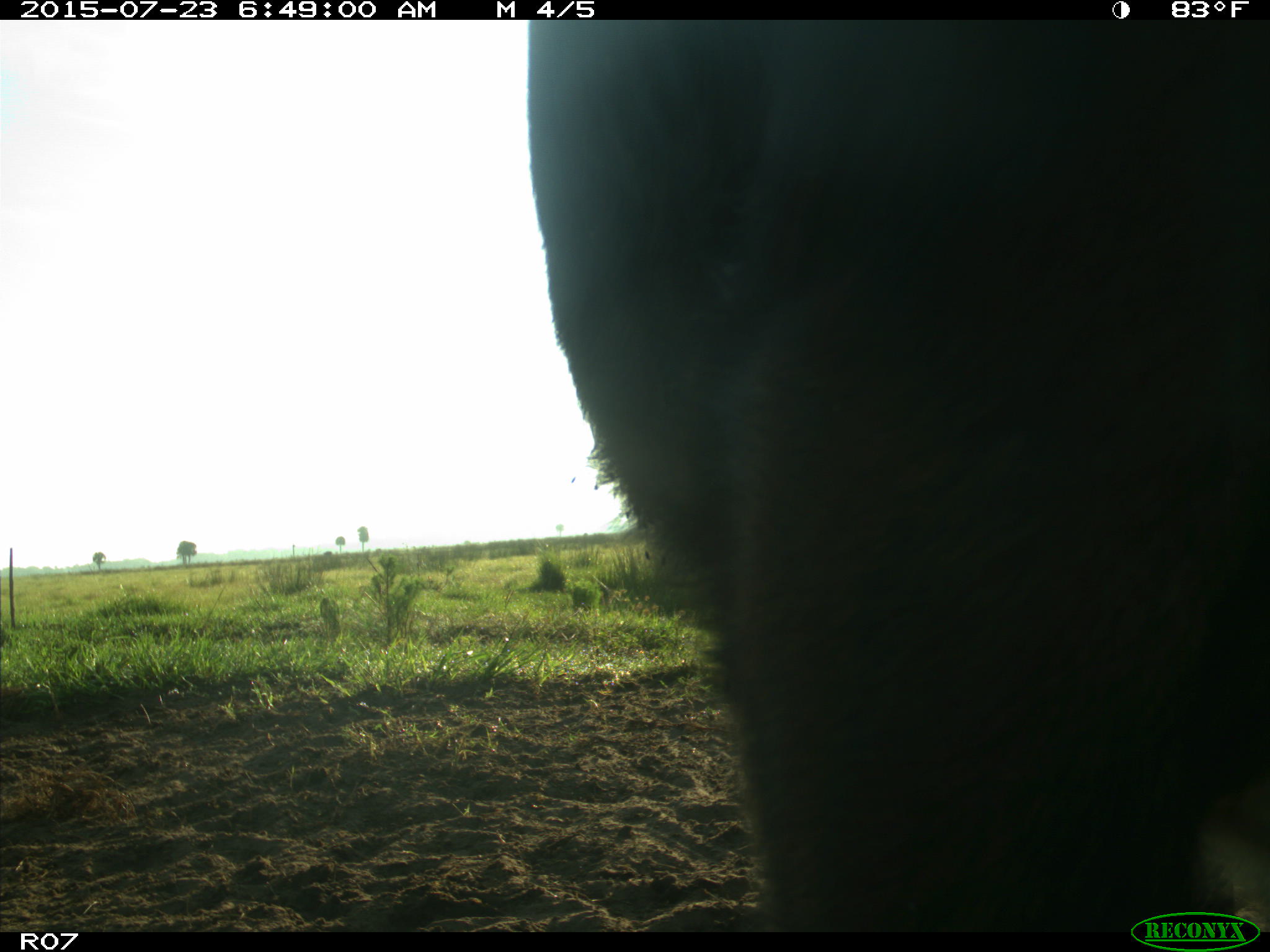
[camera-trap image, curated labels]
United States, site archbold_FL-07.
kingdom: Animalia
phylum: Chordata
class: Mammalia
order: Artiodactyla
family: Bovidae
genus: Bos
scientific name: Bos taurus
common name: domestic cow